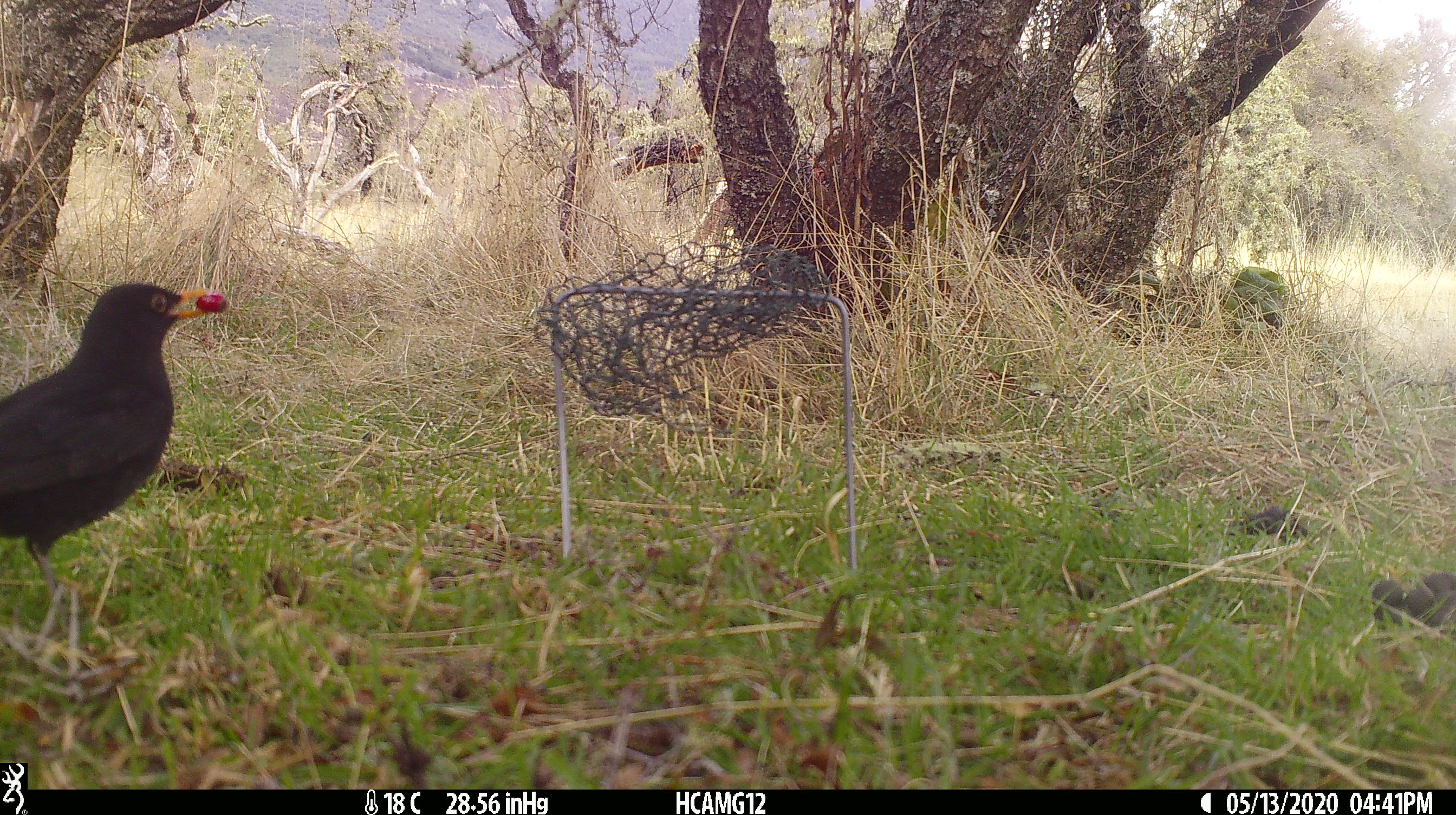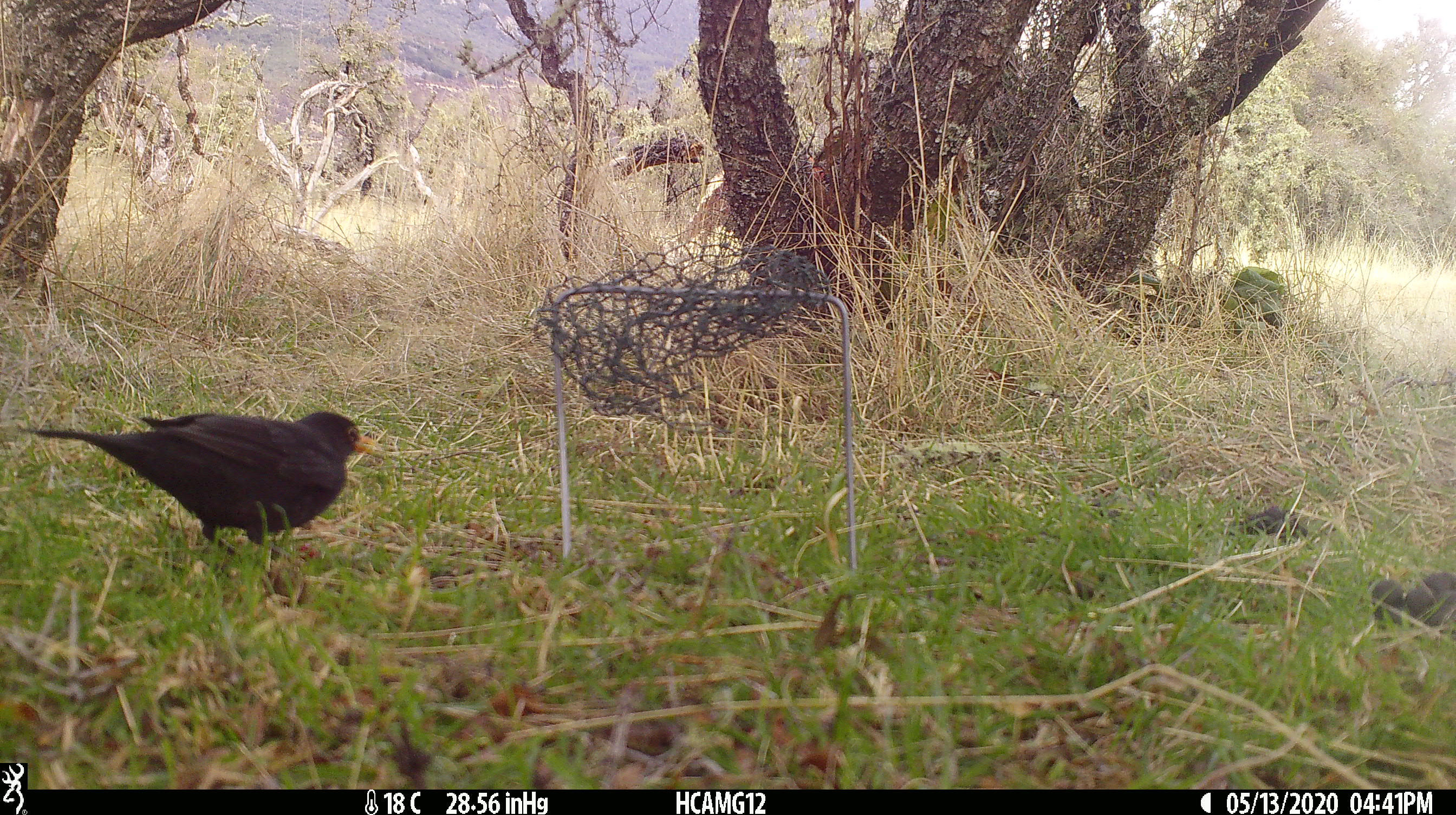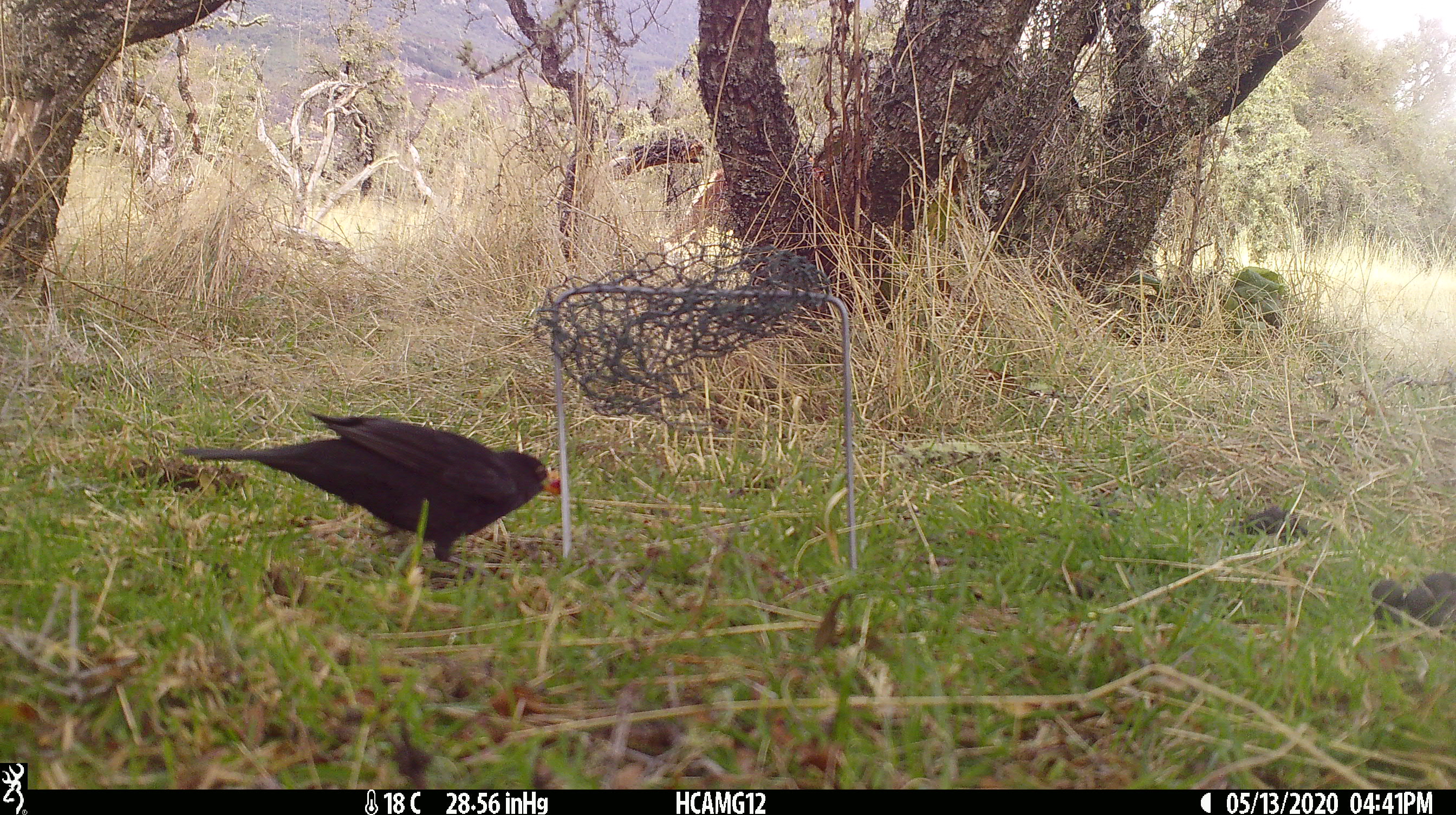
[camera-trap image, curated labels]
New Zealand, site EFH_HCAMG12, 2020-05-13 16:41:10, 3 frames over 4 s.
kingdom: Animalia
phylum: Chordata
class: Aves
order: Passeriformes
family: Turdidae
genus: Turdus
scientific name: Turdus merula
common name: eurasian blackbird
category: blackbird